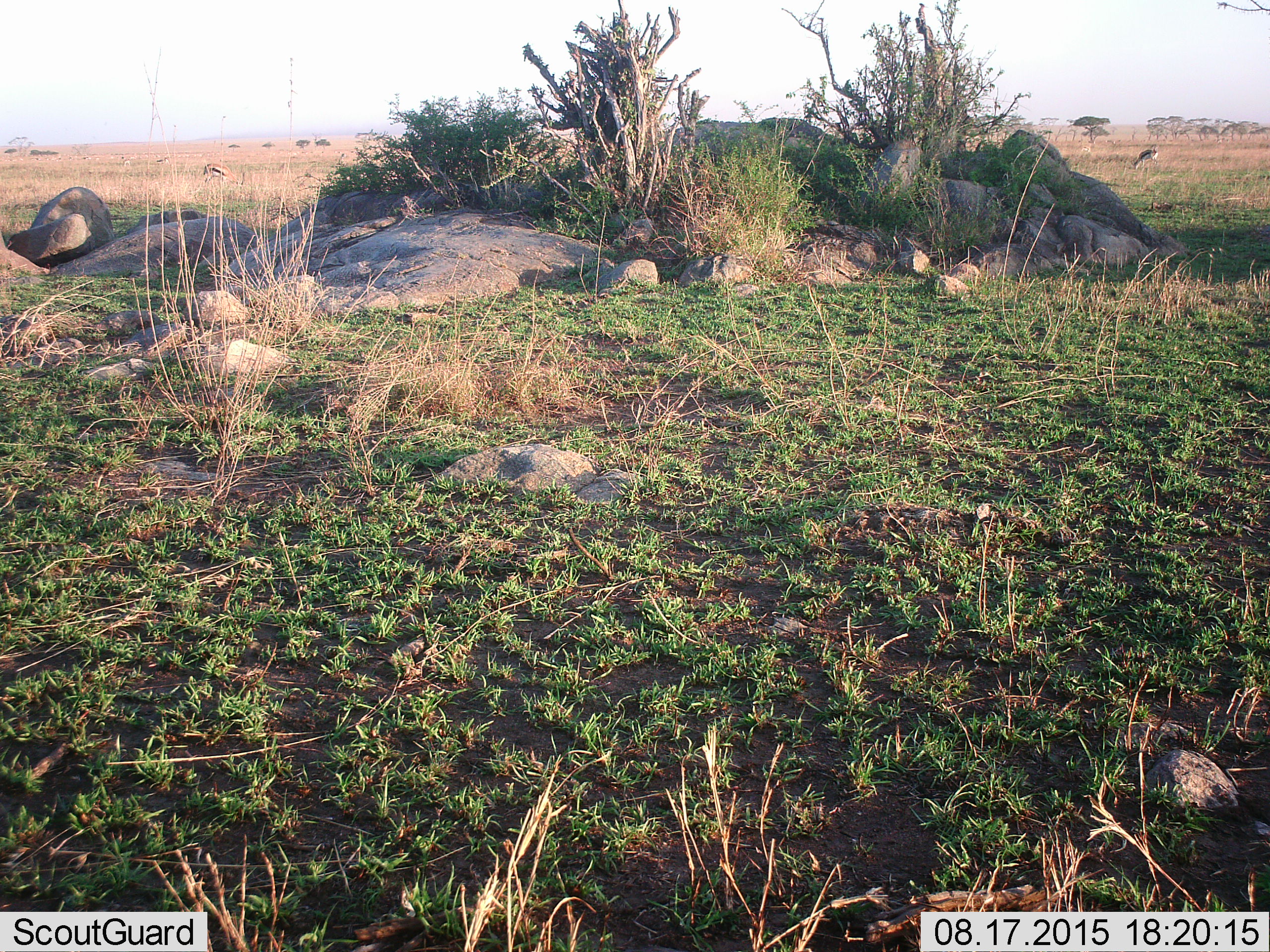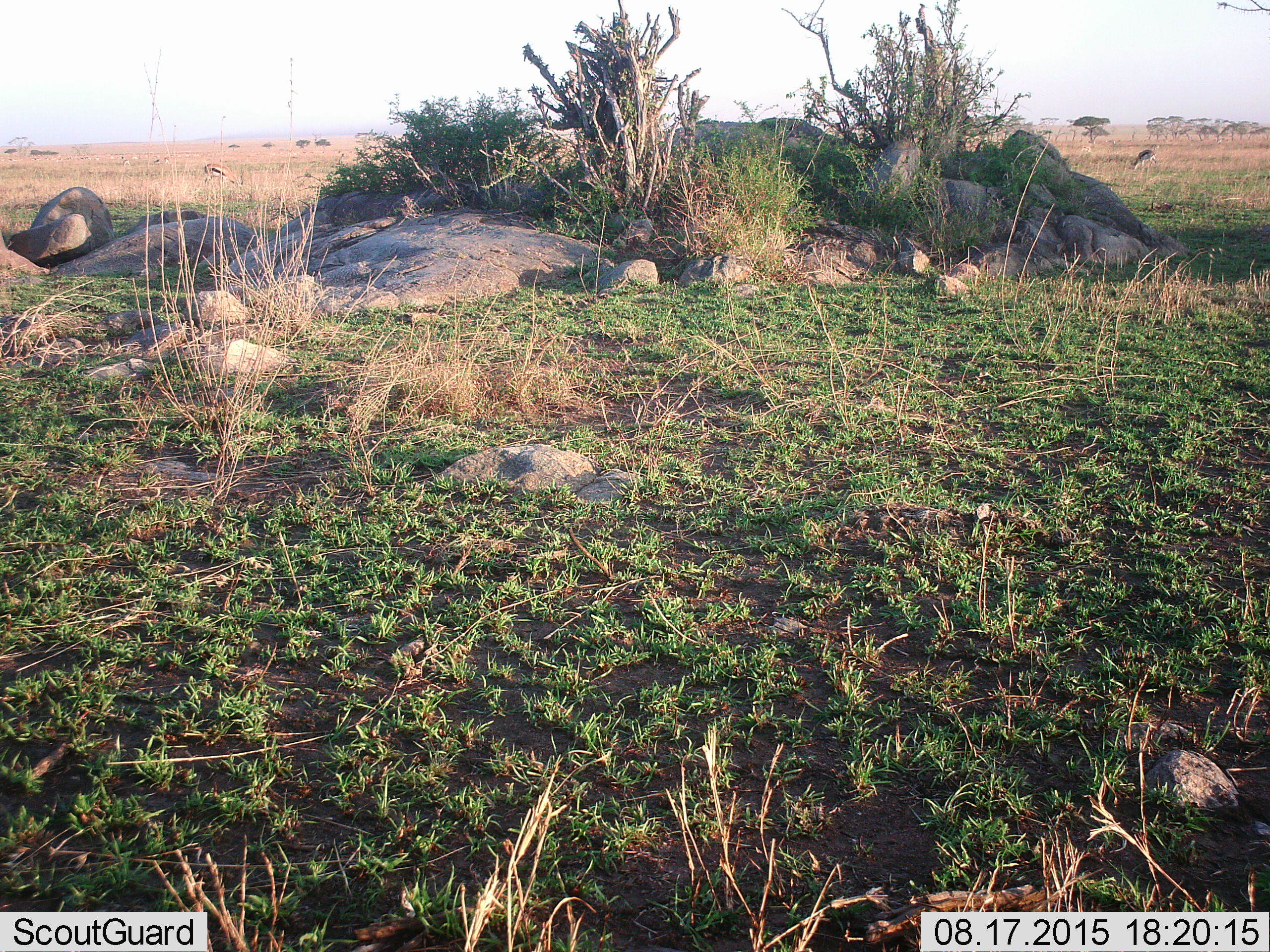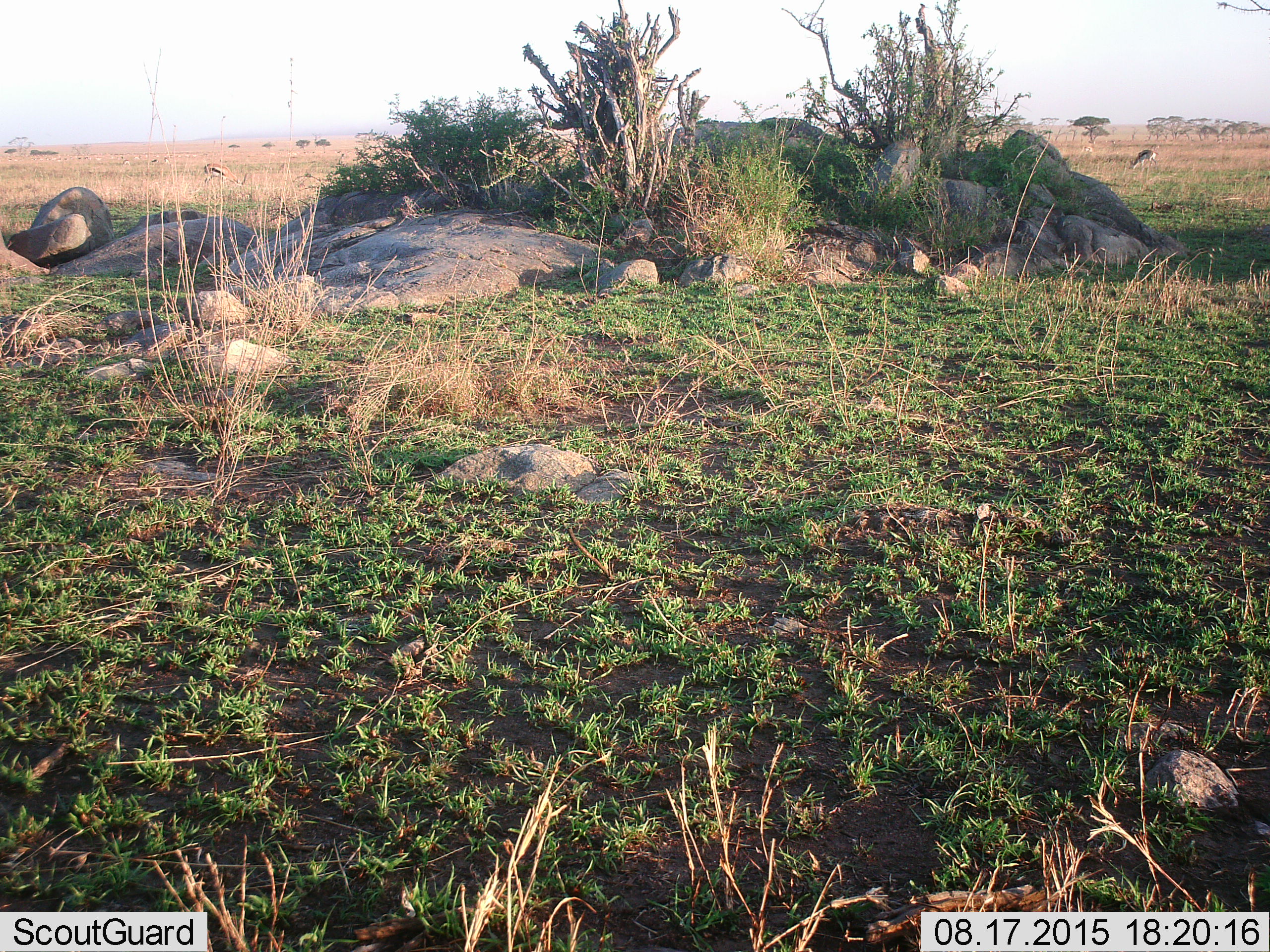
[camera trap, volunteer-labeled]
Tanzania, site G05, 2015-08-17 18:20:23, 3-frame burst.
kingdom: Animalia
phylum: Chordata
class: Mammalia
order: Artiodactyla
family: Bovidae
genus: Eudorcas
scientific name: Eudorcas thomsonii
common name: thomson's gazelle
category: gazellethomsons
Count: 5.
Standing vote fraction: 58%.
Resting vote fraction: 0%.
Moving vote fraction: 50%.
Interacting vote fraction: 0%.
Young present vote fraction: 0%.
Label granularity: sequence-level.